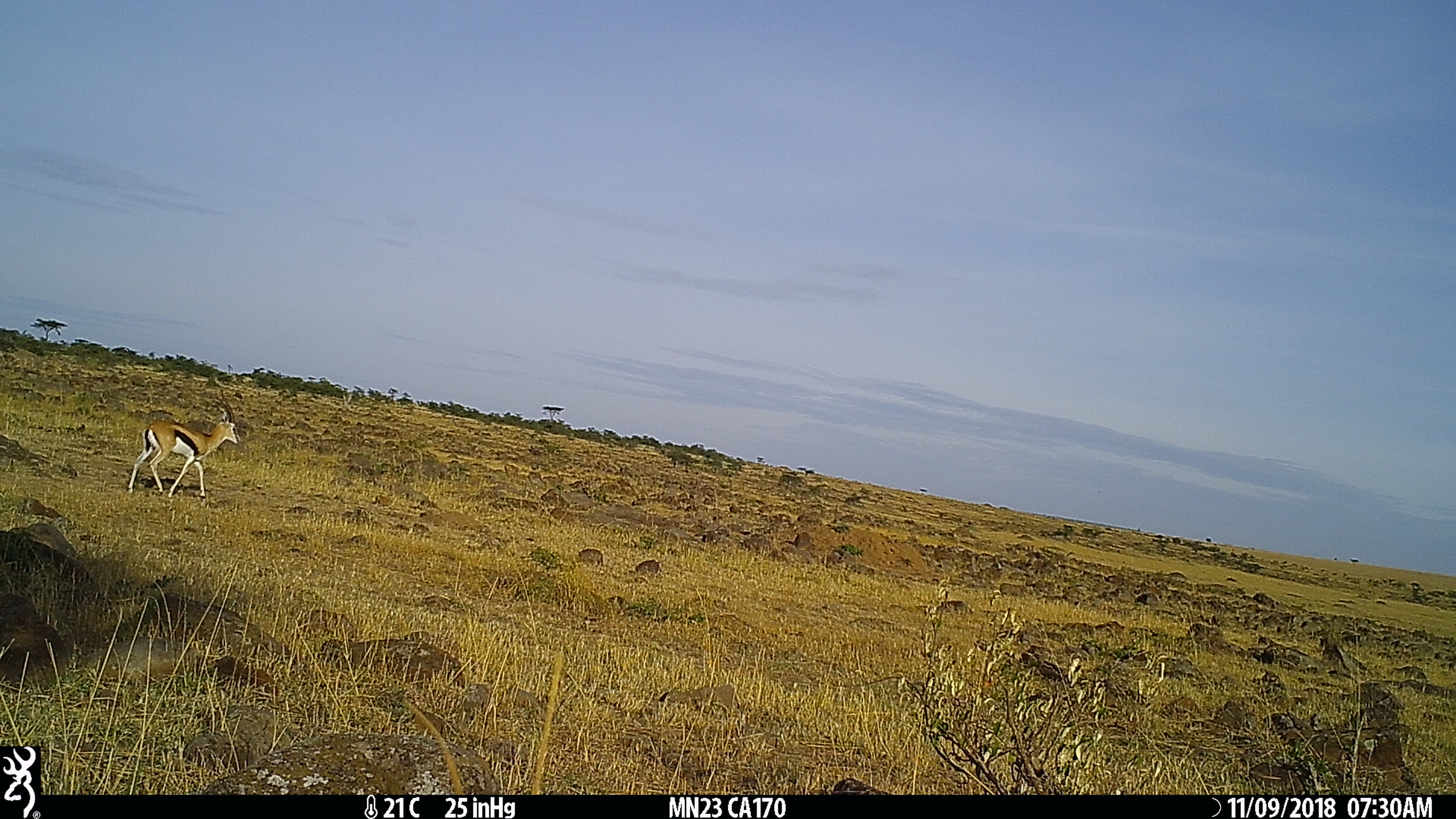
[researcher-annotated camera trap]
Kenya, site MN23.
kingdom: Animalia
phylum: Chordata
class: Mammalia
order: Artiodactyla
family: Bovidae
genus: Eudorcas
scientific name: Eudorcas thomsonii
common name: thomon's gazelle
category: gazelle thomsons